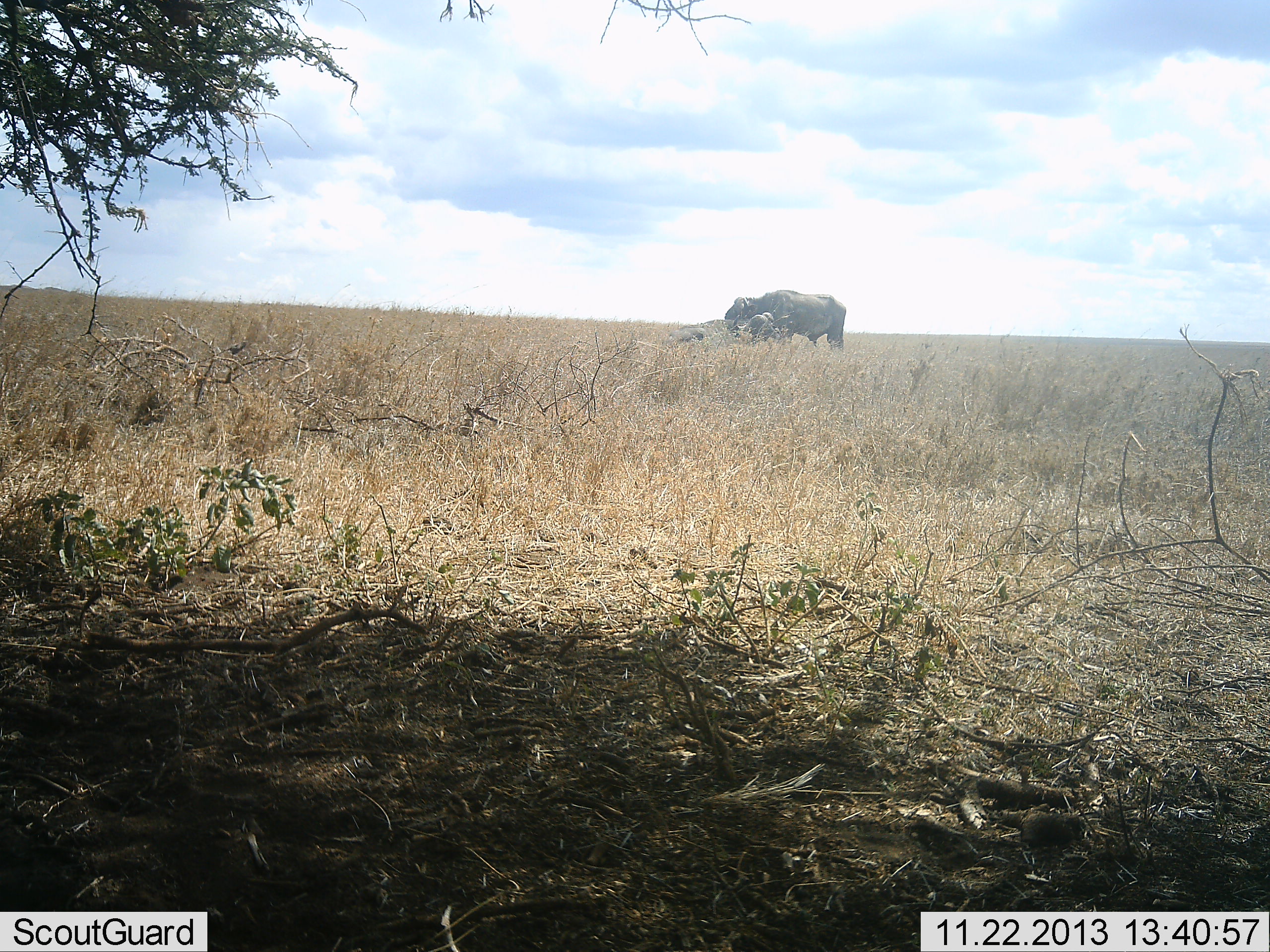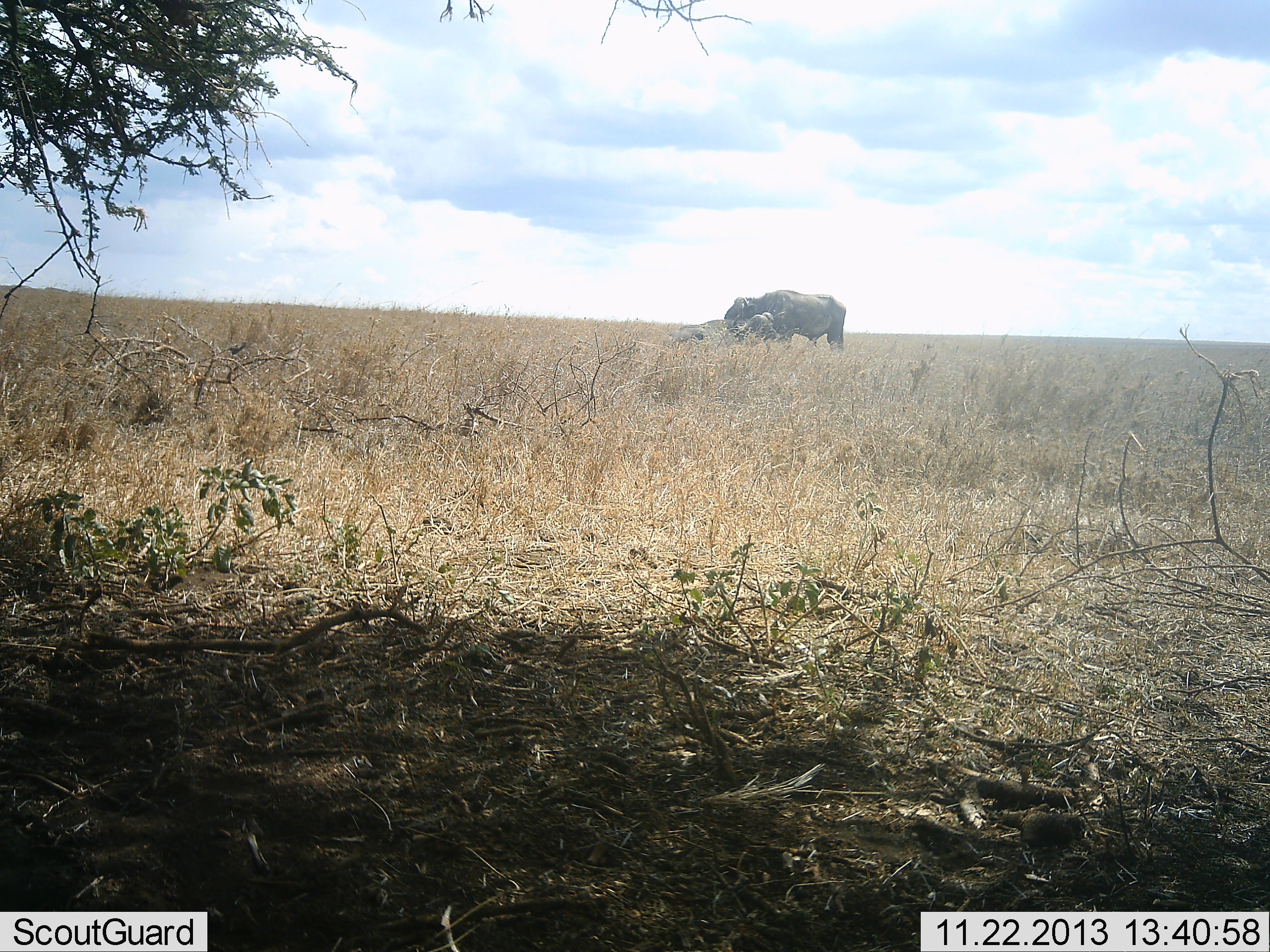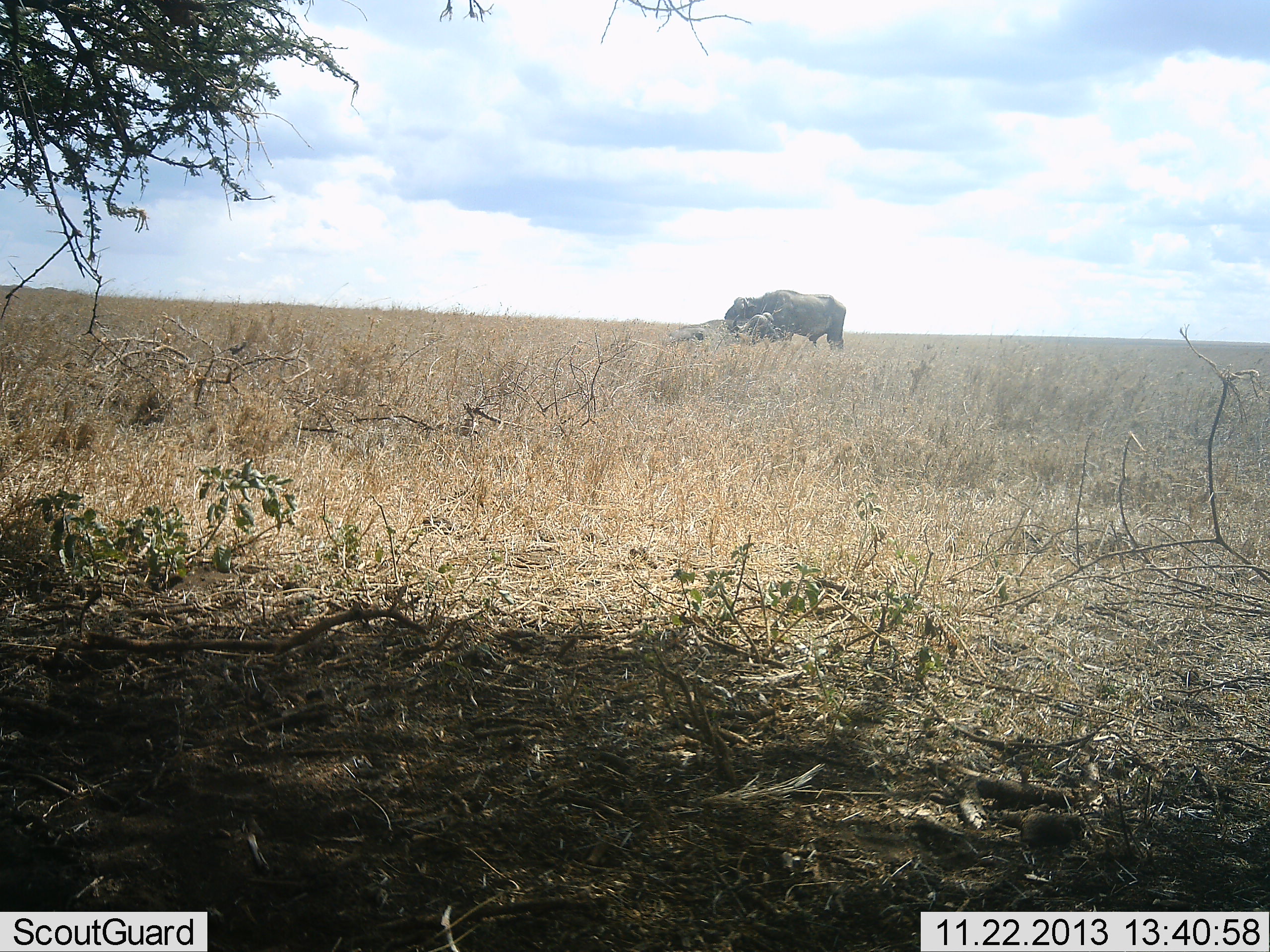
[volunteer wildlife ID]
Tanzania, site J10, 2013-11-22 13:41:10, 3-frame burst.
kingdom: Animalia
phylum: Chordata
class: Mammalia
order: Artiodactyla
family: Bovidae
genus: Syncerus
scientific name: Syncerus caffer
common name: cape buffalo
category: buffalo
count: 1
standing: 90%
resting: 20%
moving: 0%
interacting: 0%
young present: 0%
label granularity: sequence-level